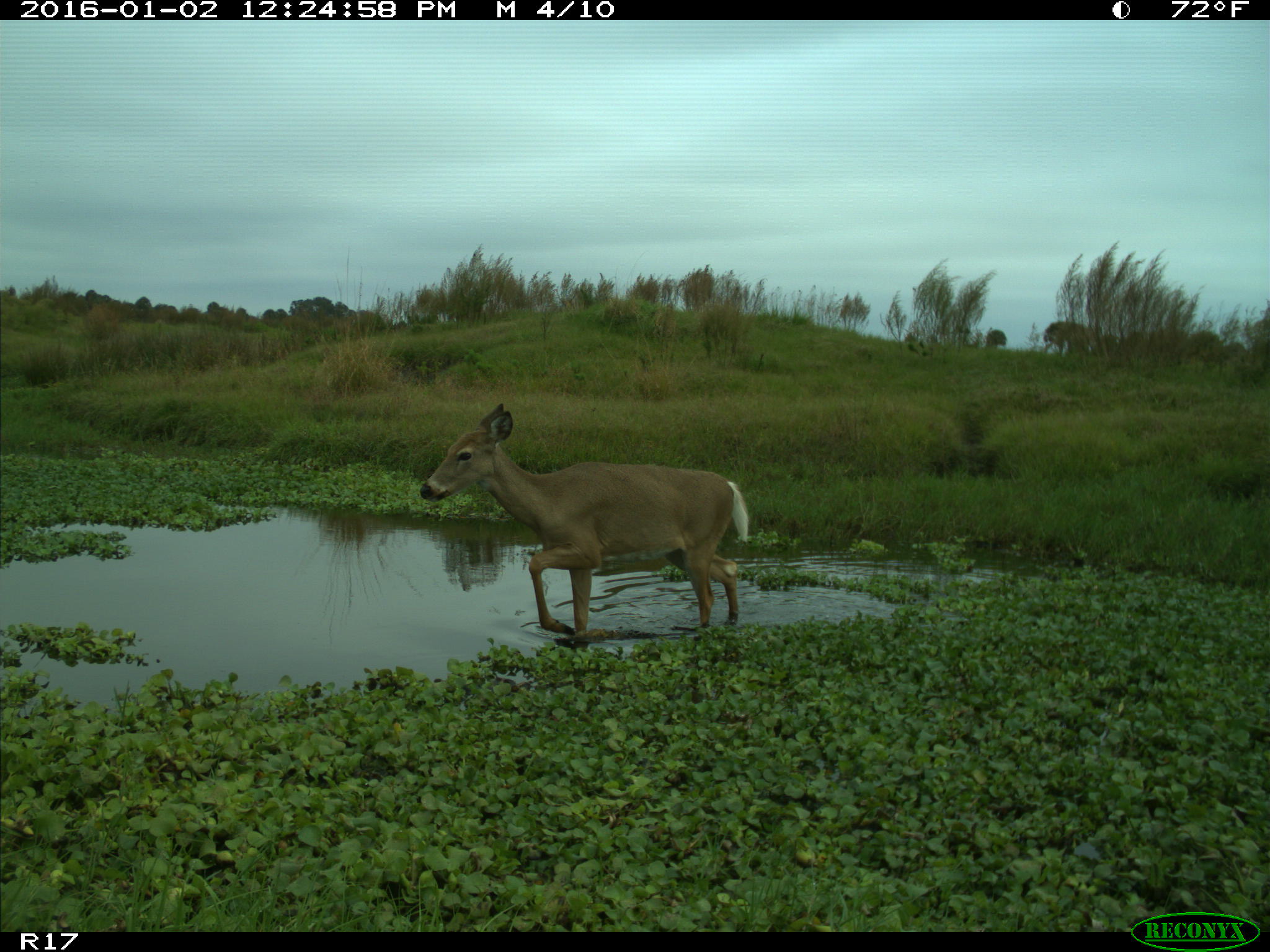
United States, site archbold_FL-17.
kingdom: Animalia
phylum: Chordata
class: Mammalia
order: Artiodactyla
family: Cervidae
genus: Odocoileus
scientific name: Odocoileus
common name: deer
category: unidentified deer